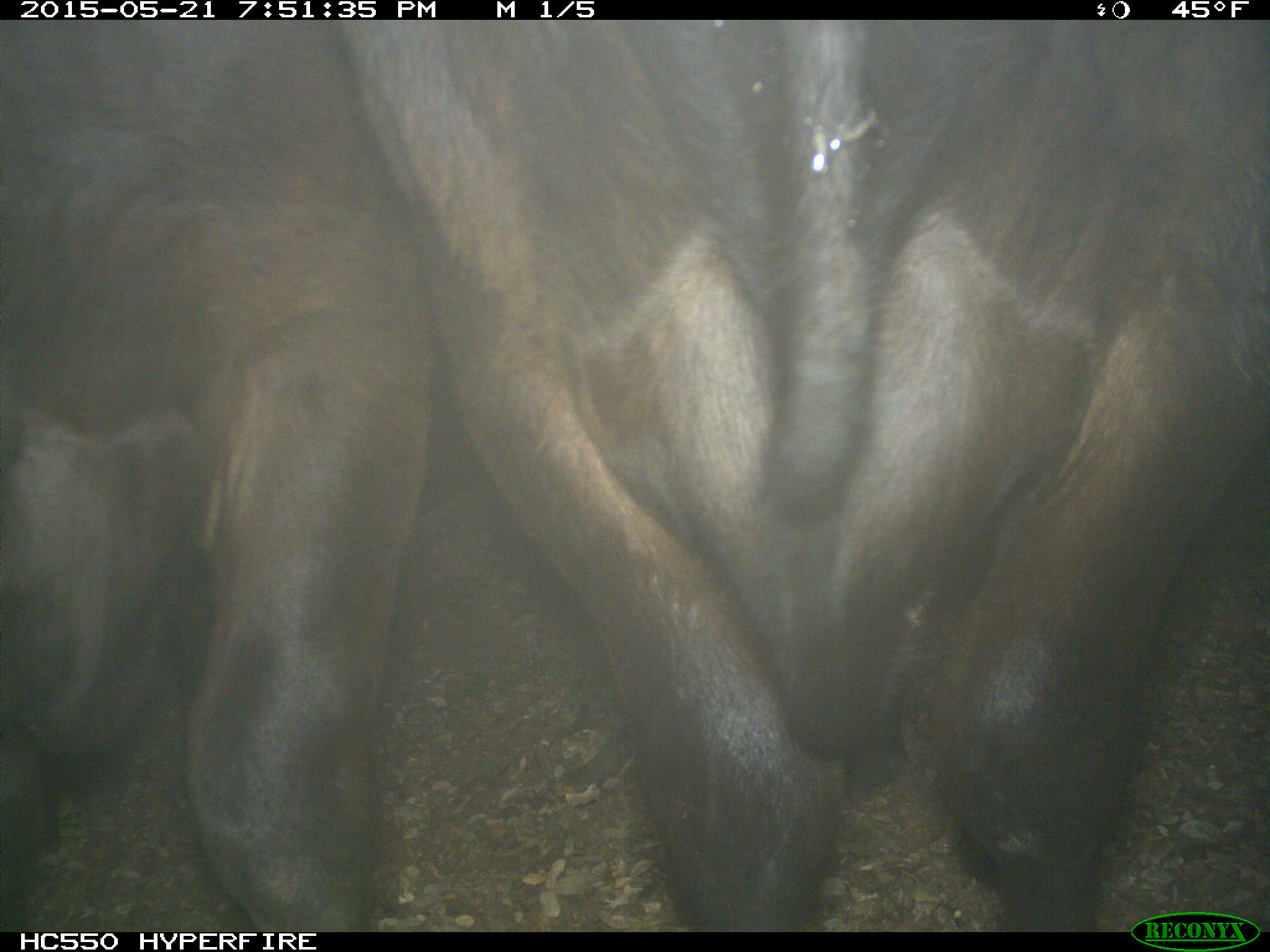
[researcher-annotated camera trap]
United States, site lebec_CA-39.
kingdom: Animalia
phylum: Chordata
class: Mammalia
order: Artiodactyla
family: Bovidae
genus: Bos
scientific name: Bos taurus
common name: domestic cow